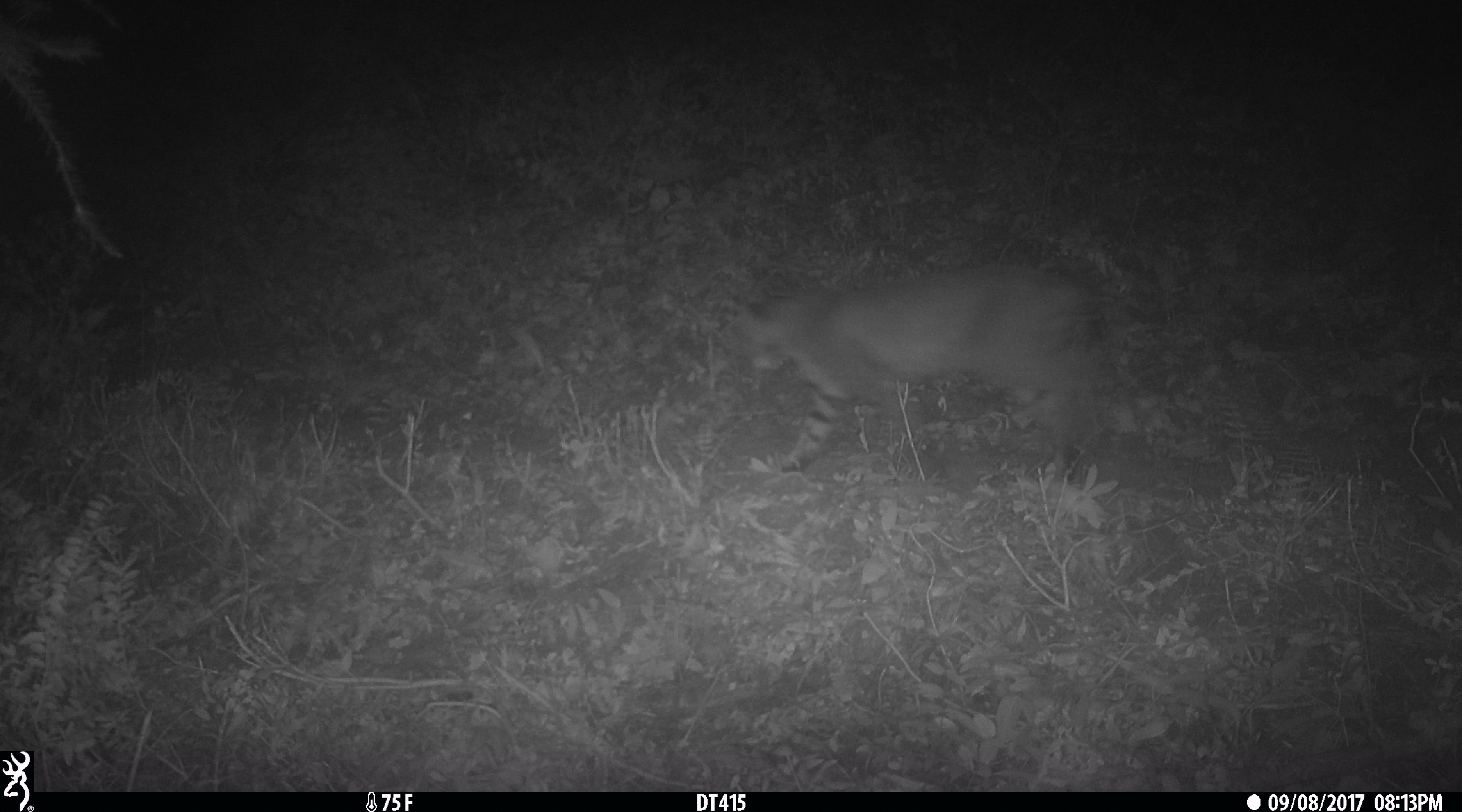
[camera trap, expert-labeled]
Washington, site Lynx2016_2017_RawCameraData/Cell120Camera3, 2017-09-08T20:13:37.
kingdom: Animalia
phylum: Chordata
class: Mammalia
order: Carnivora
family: Felidae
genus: Lynx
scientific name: Lynx rufus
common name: bobcat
Lynx rufus (bobcat). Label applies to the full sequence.